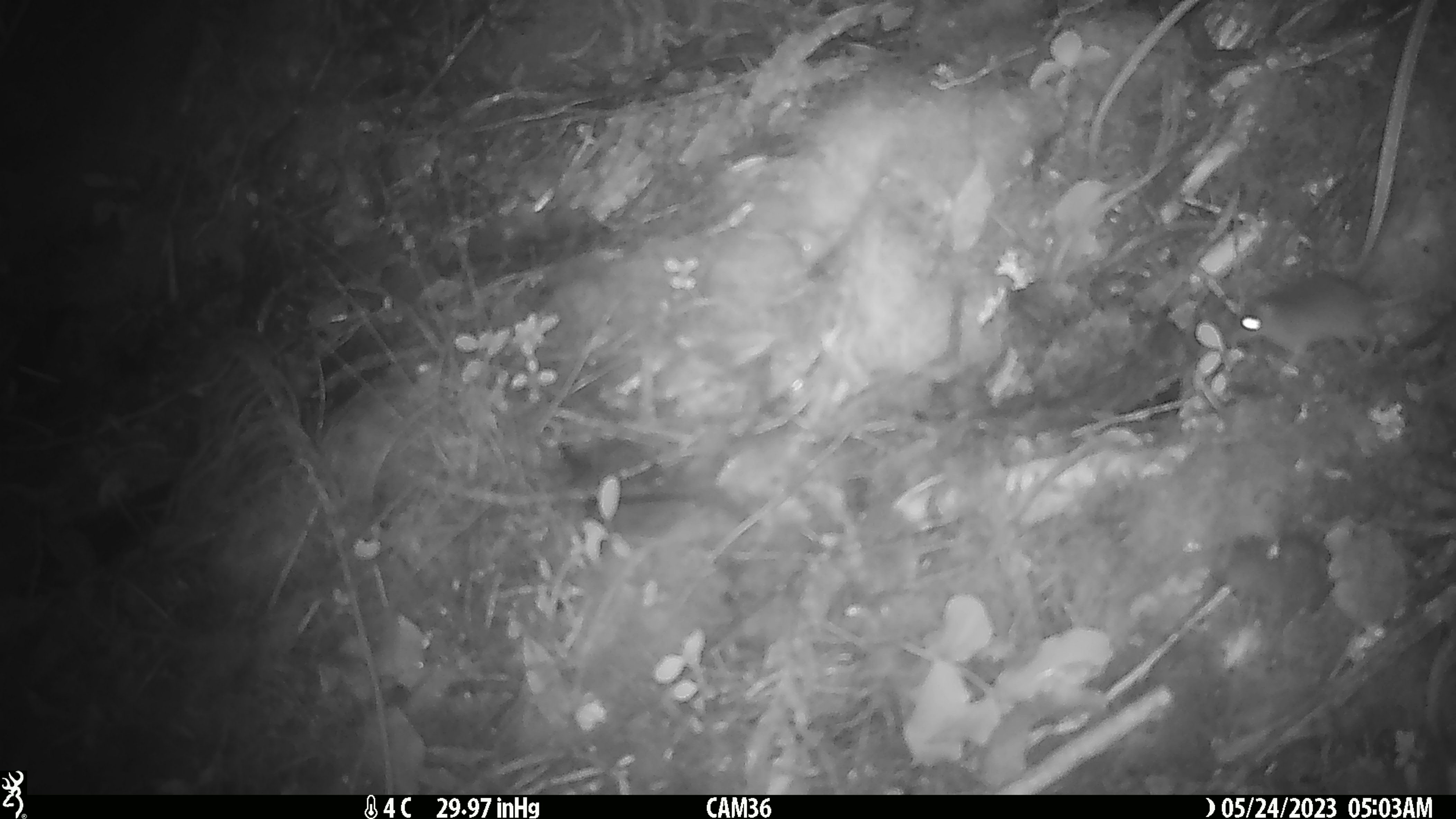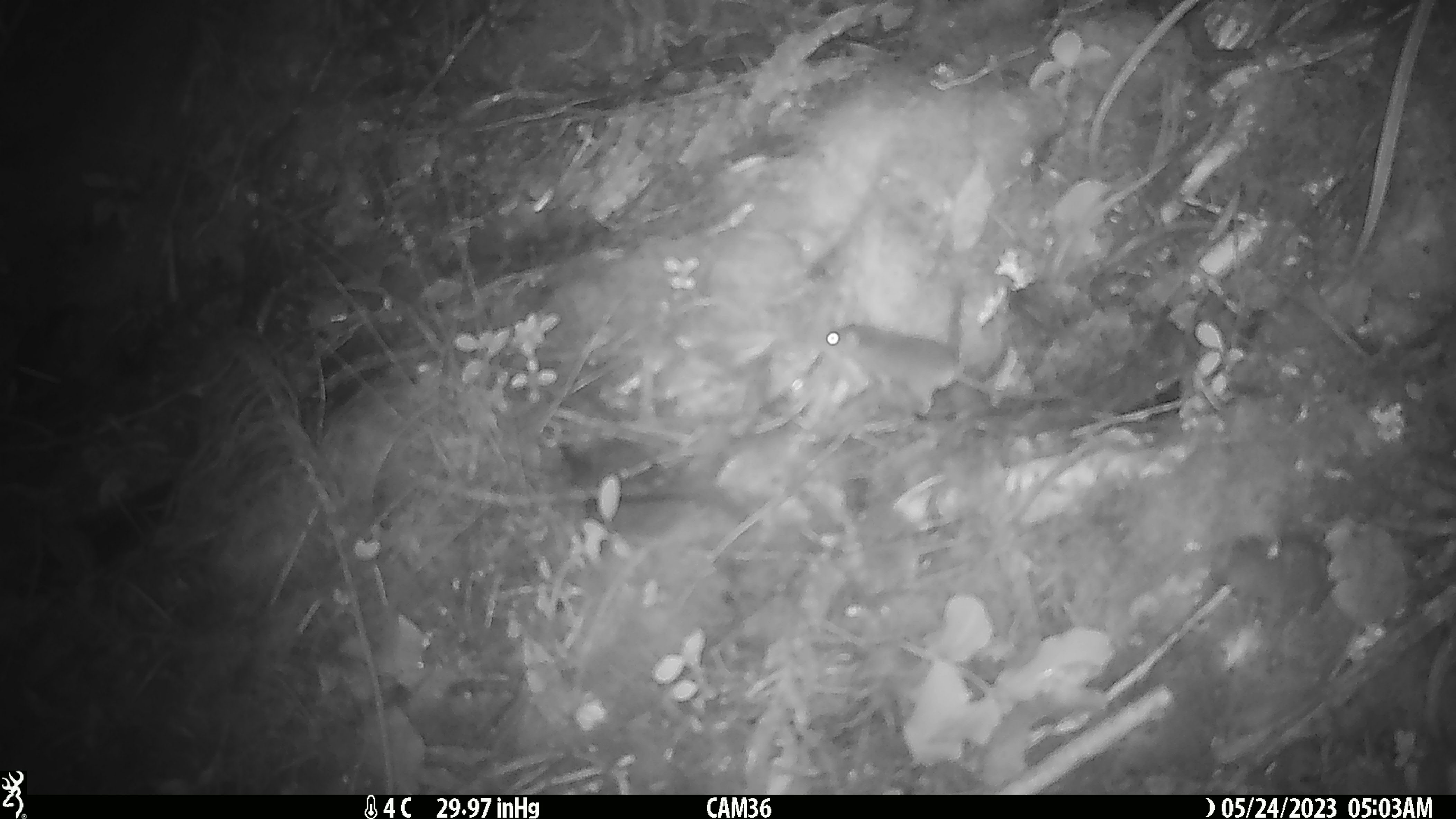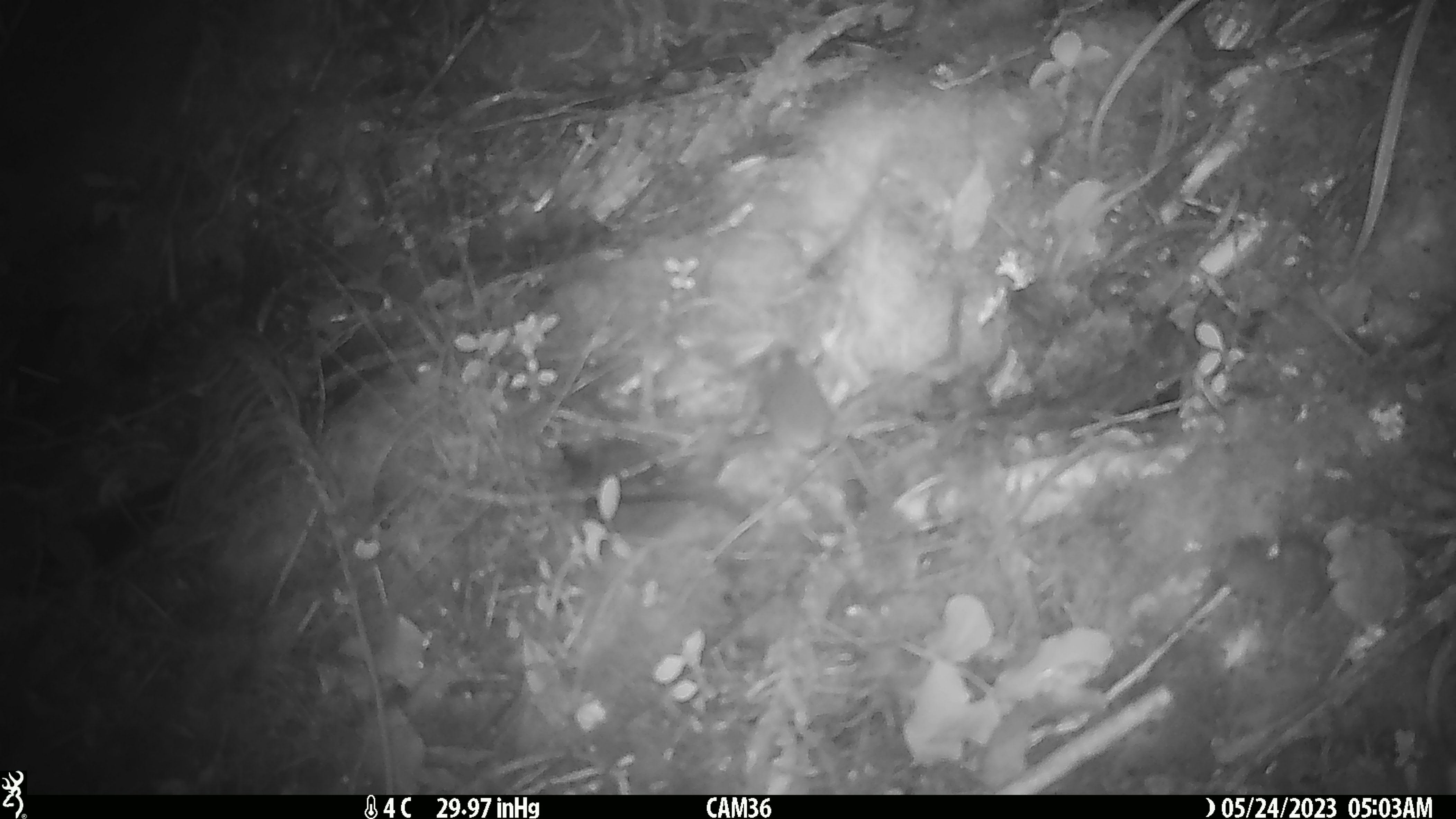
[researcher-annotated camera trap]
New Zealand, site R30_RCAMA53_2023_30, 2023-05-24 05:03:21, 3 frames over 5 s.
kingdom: Animalia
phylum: Chordata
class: Mammalia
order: Rodentia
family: Muridae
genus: Mus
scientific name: Mus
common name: mouse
Mouse (Mus).